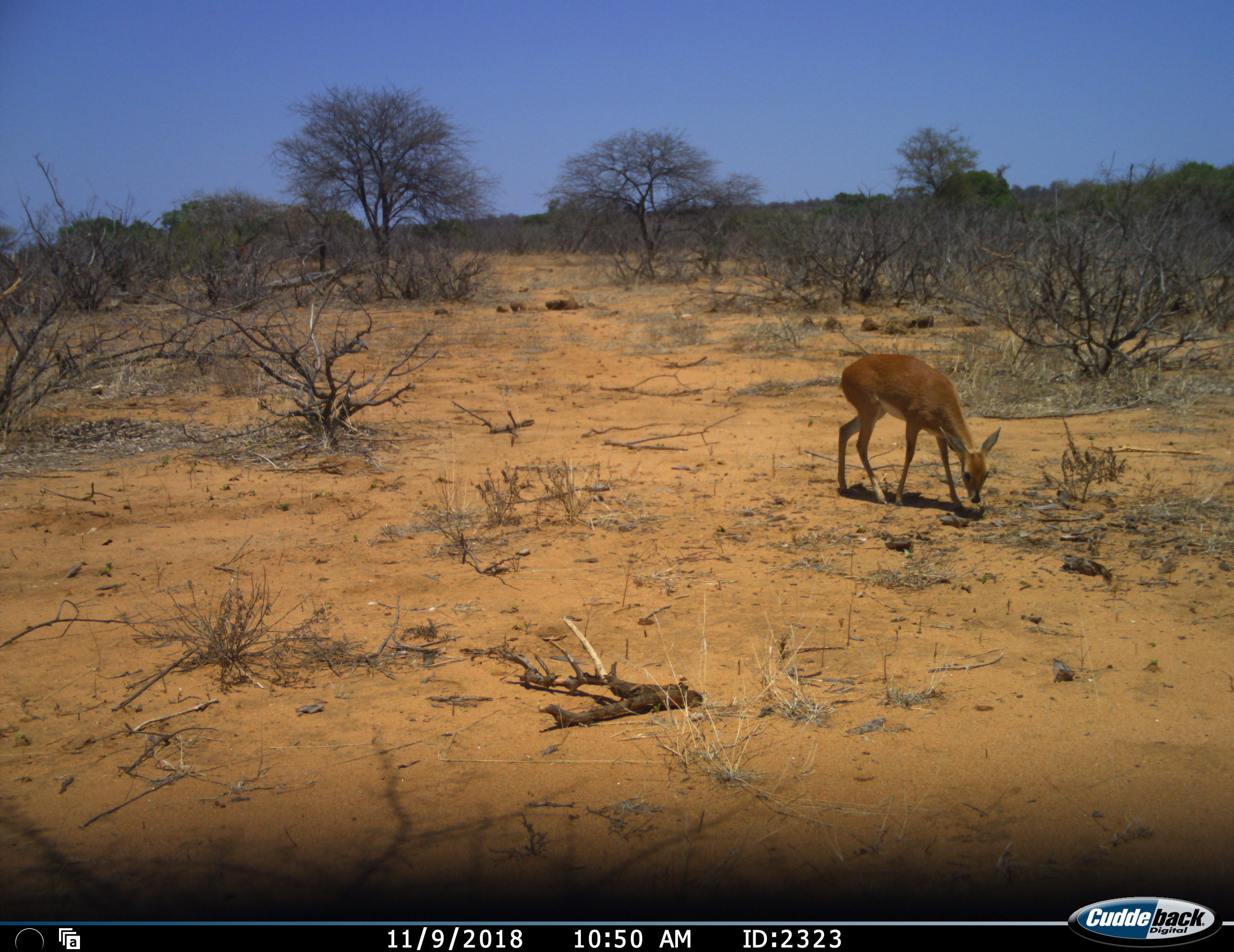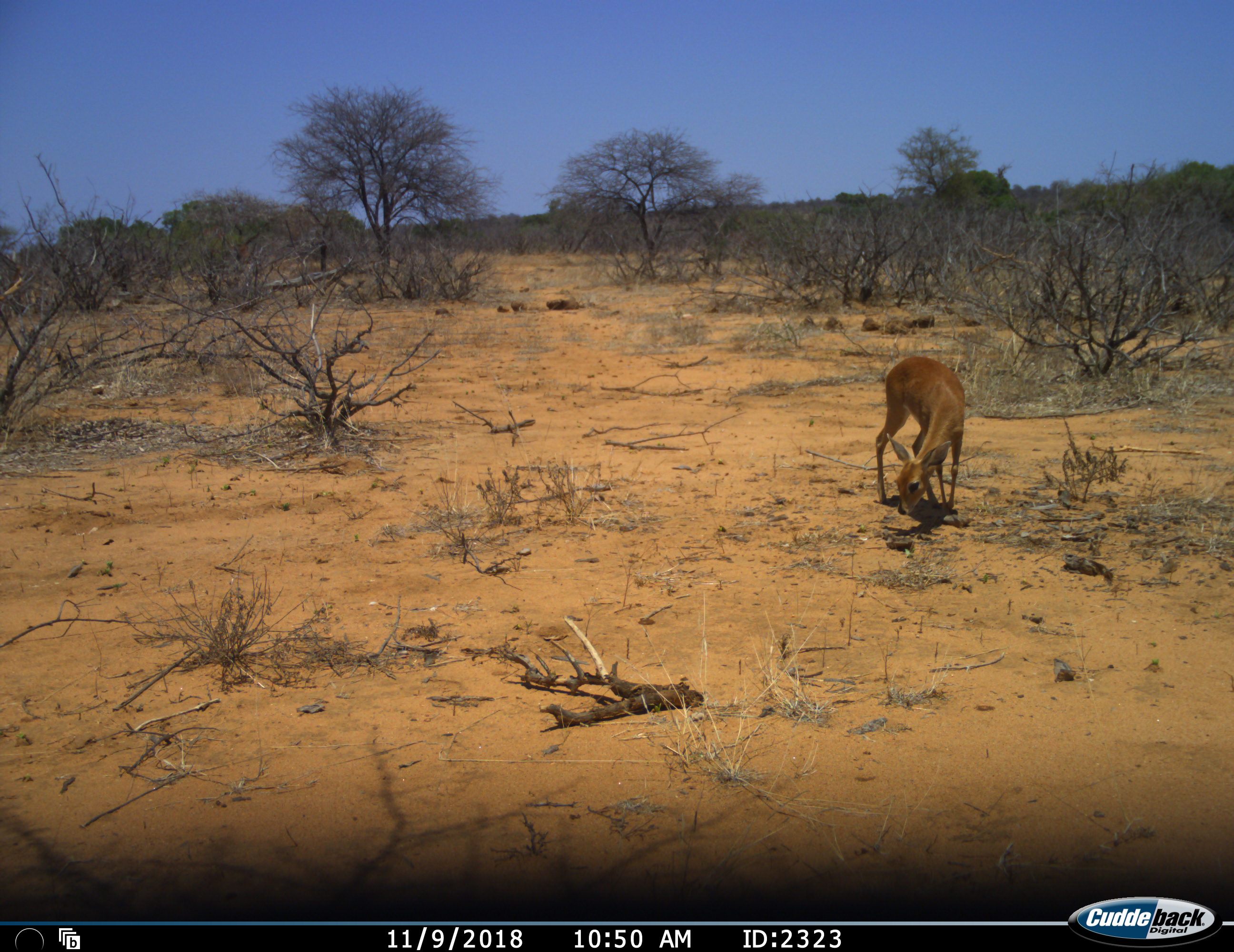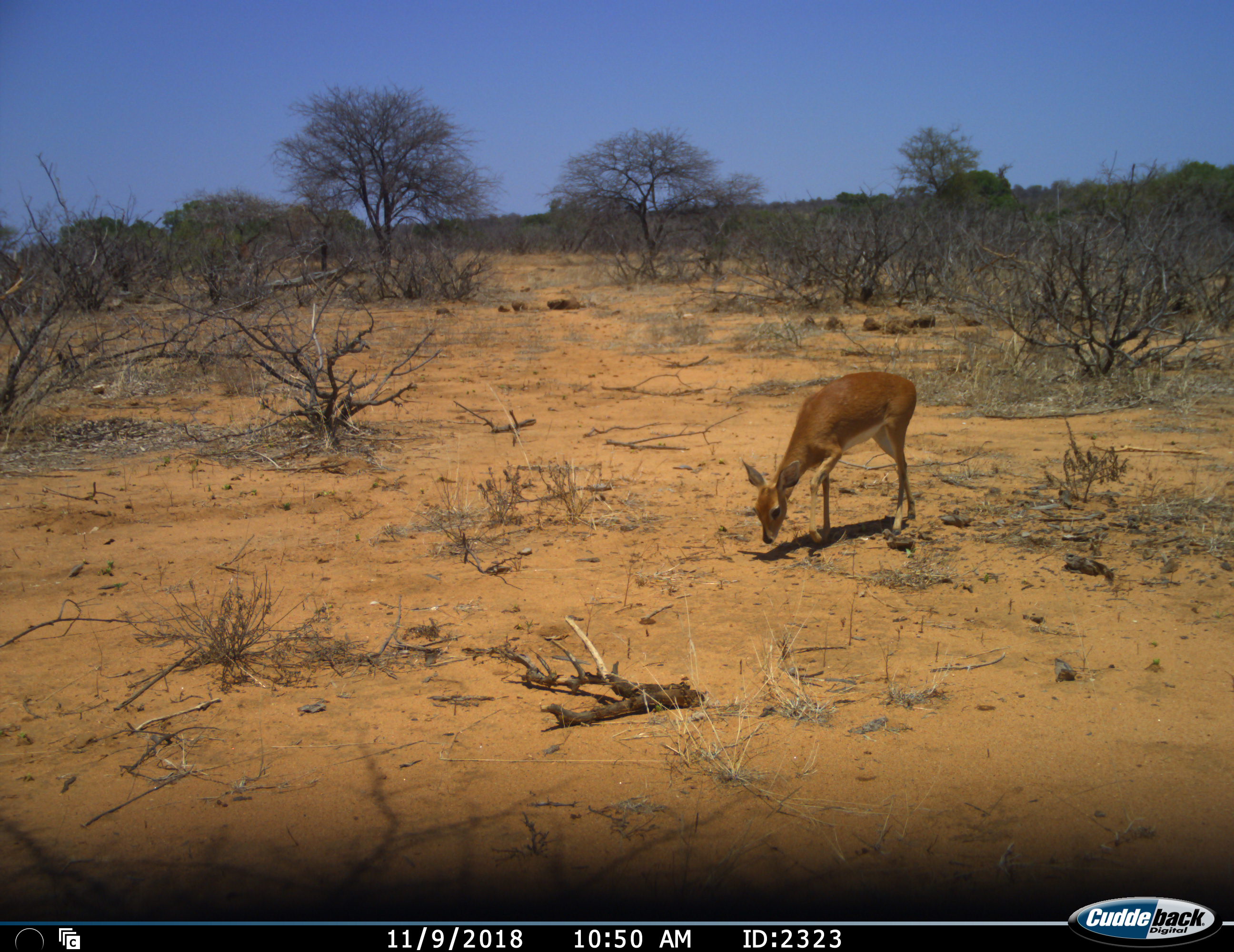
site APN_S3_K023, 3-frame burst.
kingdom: Animalia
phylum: Chordata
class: Mammalia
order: Artiodactyla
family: Bovidae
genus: Ourebia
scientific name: Ourebia ourebi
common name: oribi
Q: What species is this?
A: Oribi (Ourebia ourebi).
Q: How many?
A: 1.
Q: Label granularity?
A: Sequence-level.